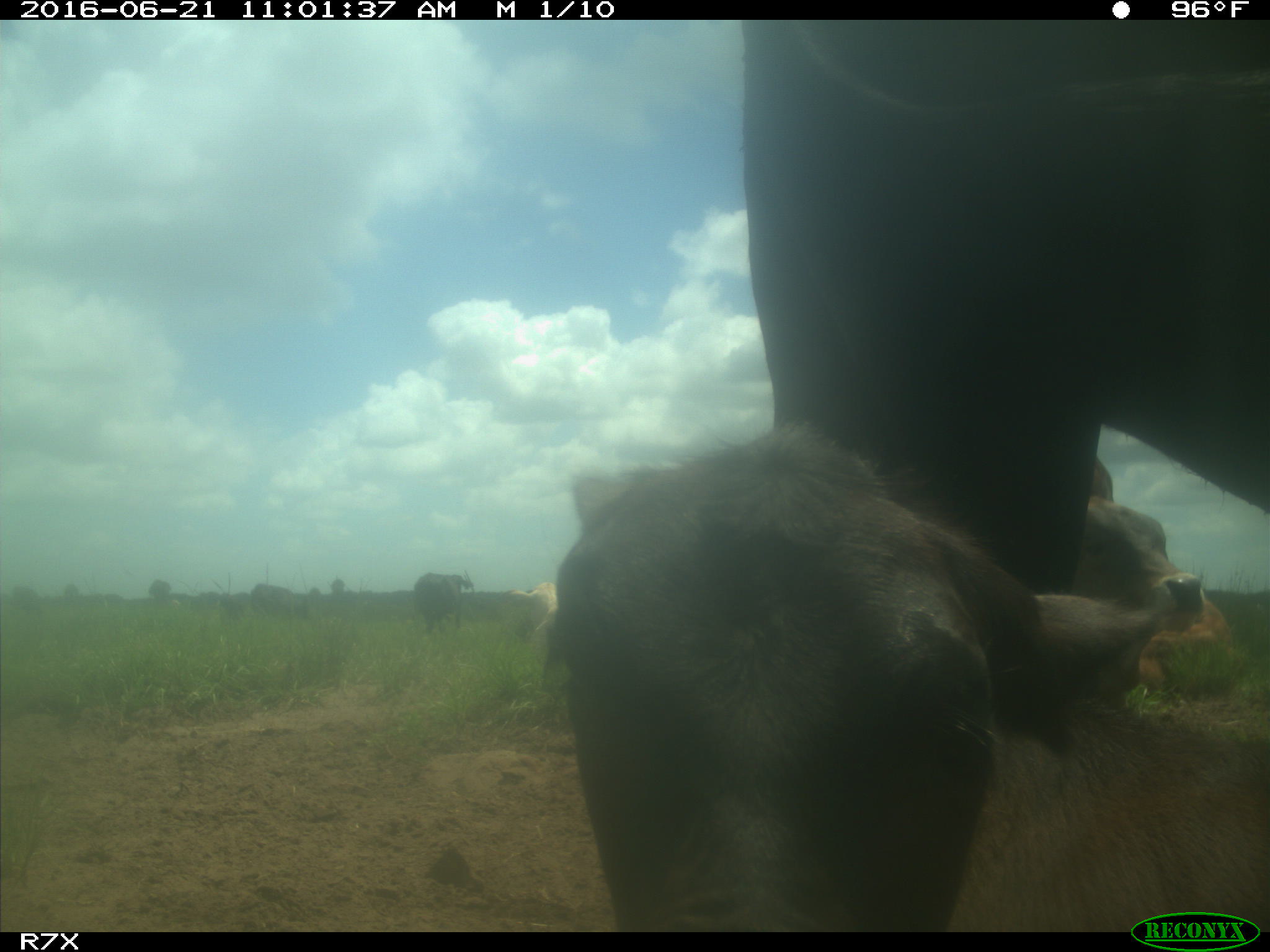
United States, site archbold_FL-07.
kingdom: Animalia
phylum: Chordata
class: Mammalia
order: Artiodactyla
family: Bovidae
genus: Bos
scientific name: Bos taurus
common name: domestic cow